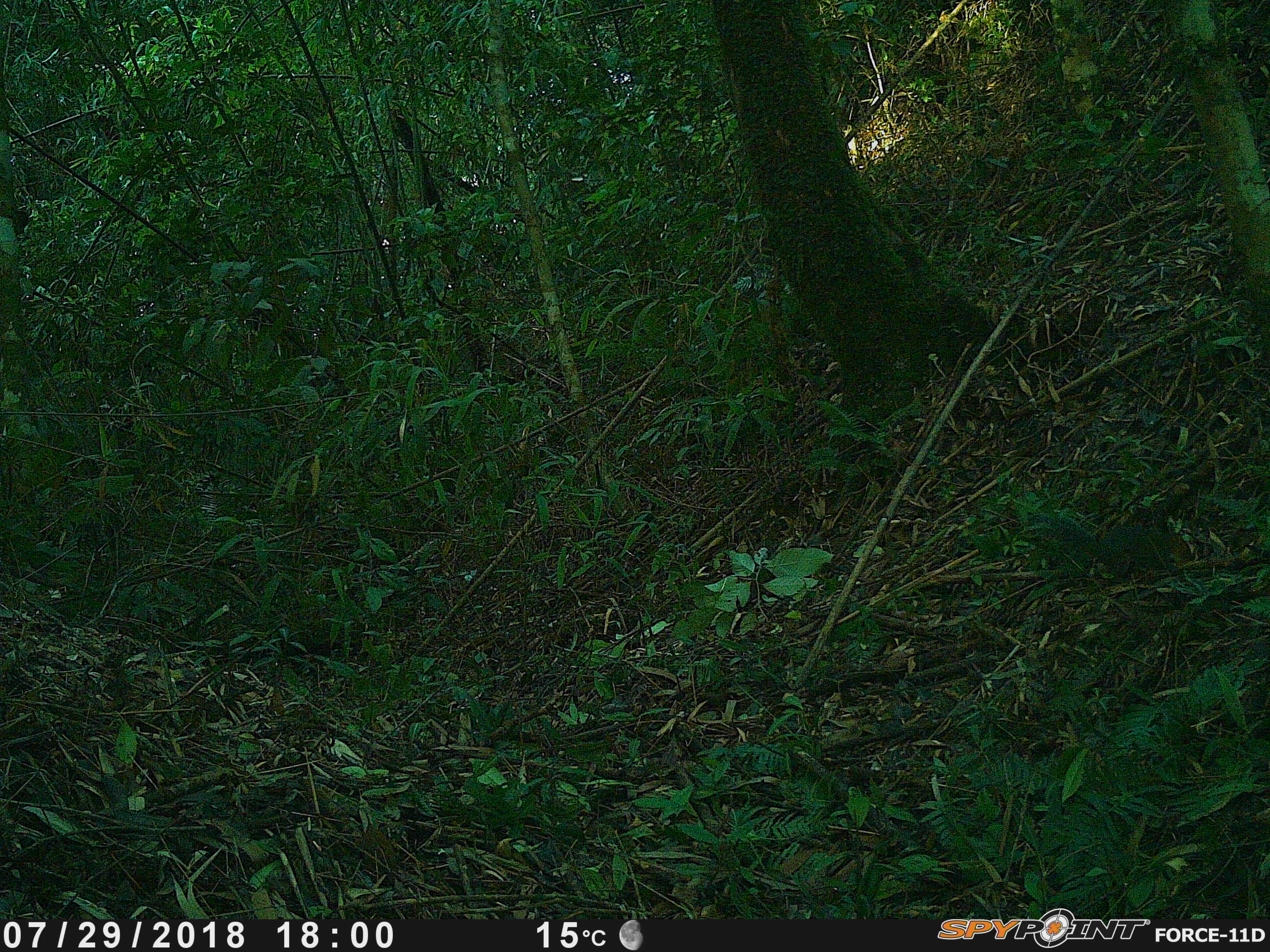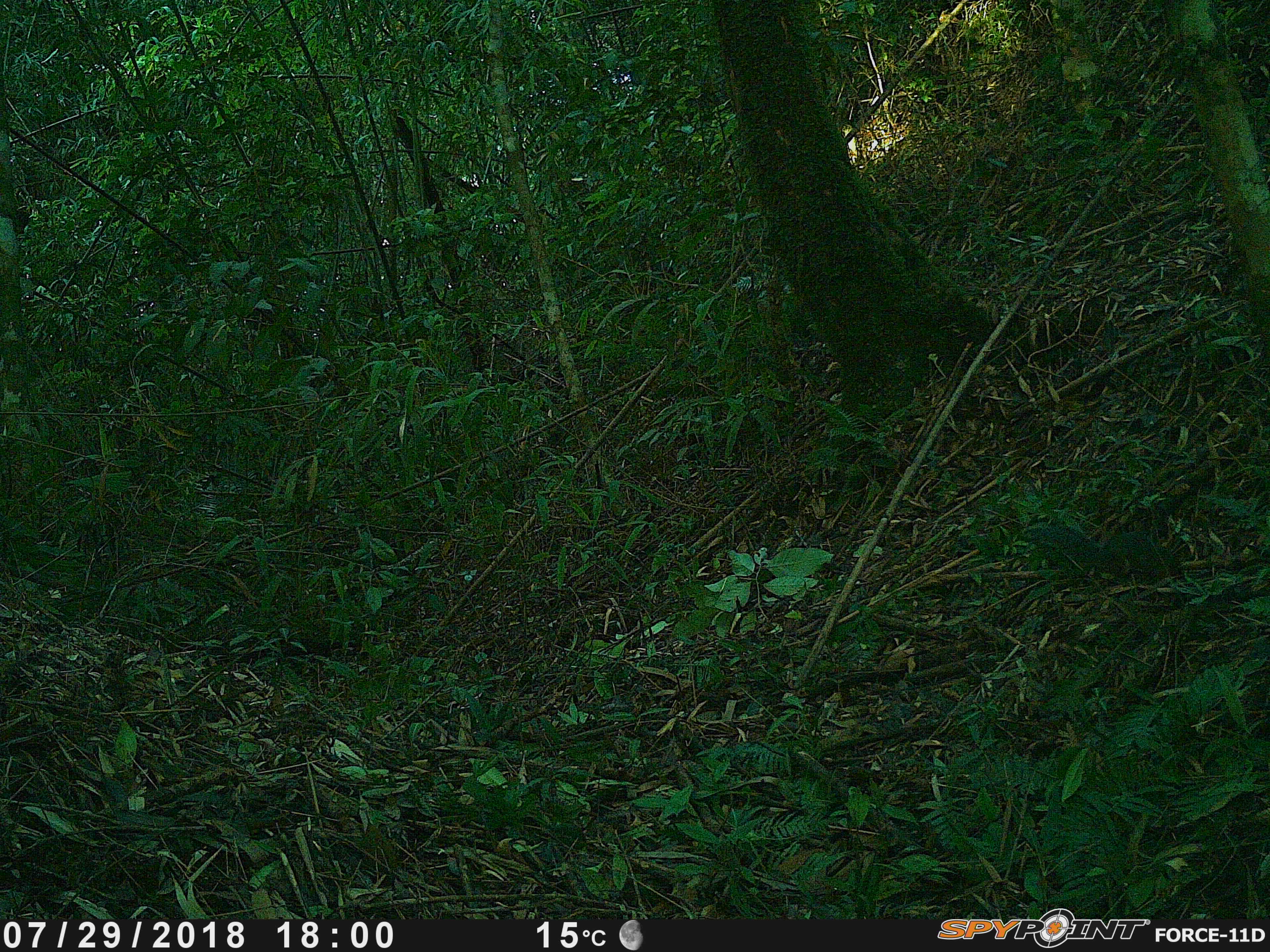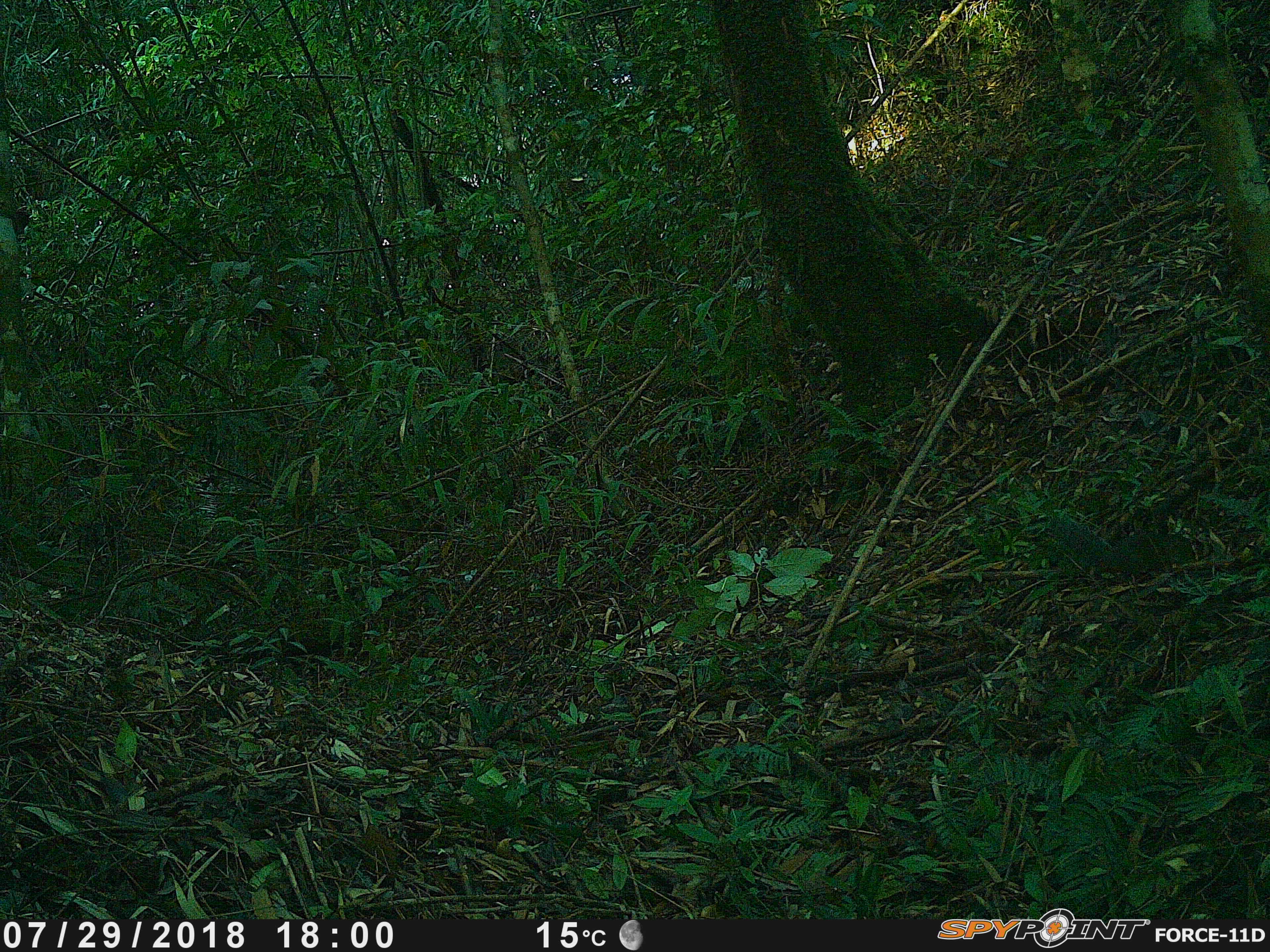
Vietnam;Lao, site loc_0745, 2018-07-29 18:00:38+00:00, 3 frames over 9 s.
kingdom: Animalia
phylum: Chordata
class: Mammalia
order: Rodentia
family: Sciuridae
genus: Dremomys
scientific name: Dremomys rufigenis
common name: red-cheeked squirrel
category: red cheeked squirrel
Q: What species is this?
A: Red cheeked squirrel (red-cheeked squirrel) (Dremomys rufigenis).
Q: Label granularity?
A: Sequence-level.